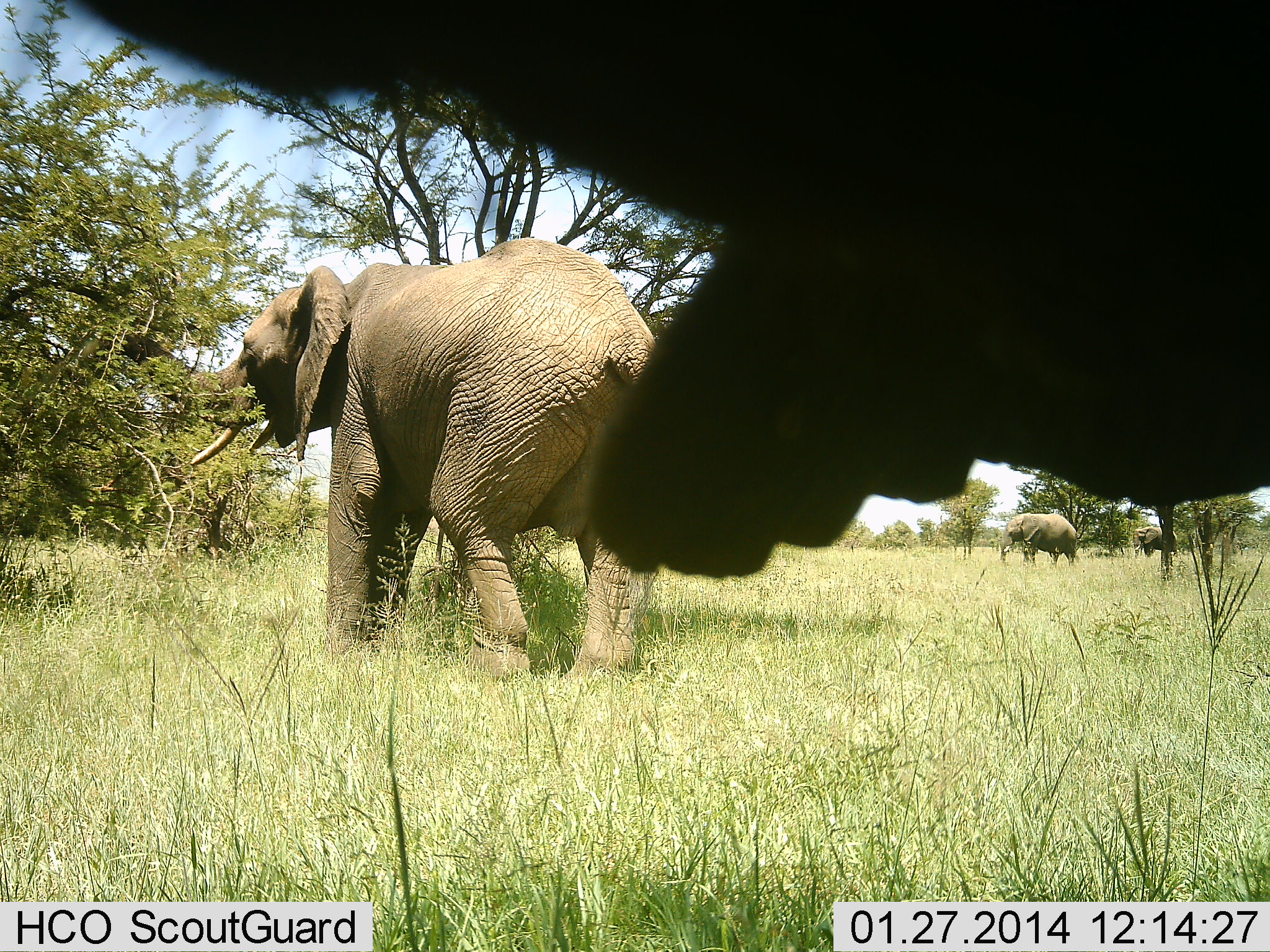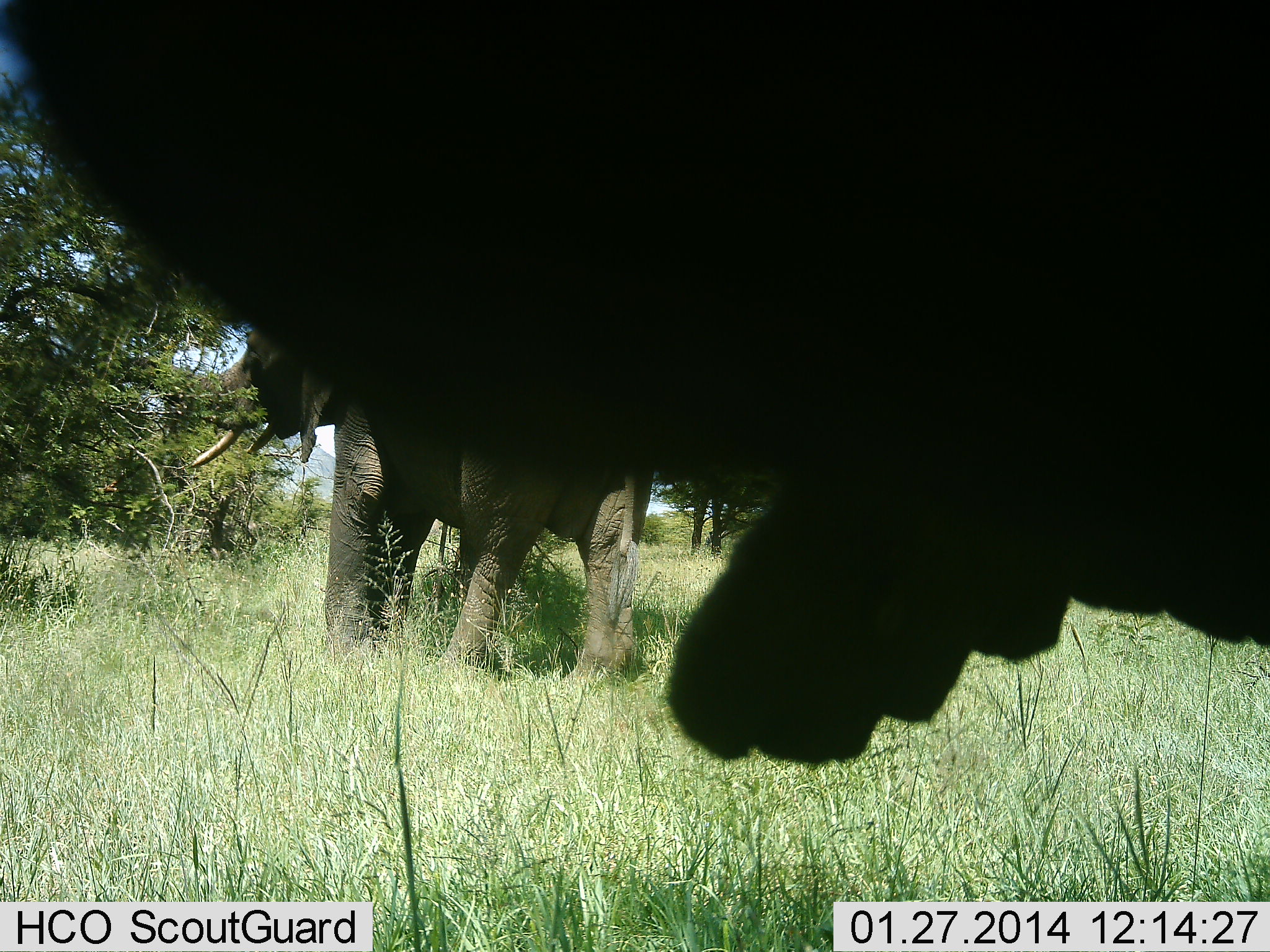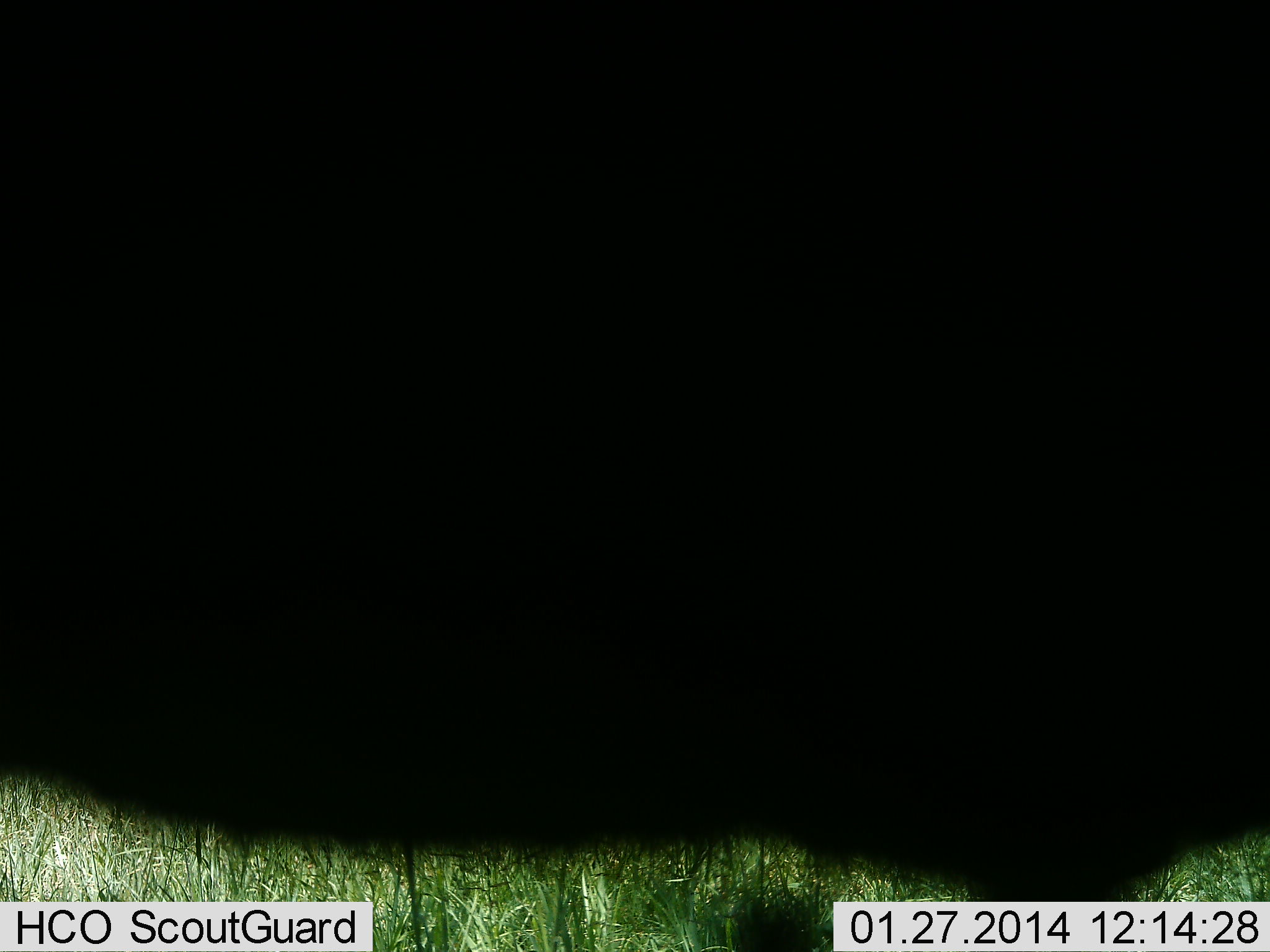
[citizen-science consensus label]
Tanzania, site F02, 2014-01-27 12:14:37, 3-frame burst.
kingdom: Animalia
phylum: Chordata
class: Mammalia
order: Proboscidea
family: Elephantidae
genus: Loxodonta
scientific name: Loxodonta africana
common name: african bush elephant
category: elephant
Elephant (african bush elephant) (Loxodonta africana), count 3. Behavior (volunteer vote fractions): standing 58%, resting 0%, moving 42%, interacting 3%. Young present (vote fraction): 0%. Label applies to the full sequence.